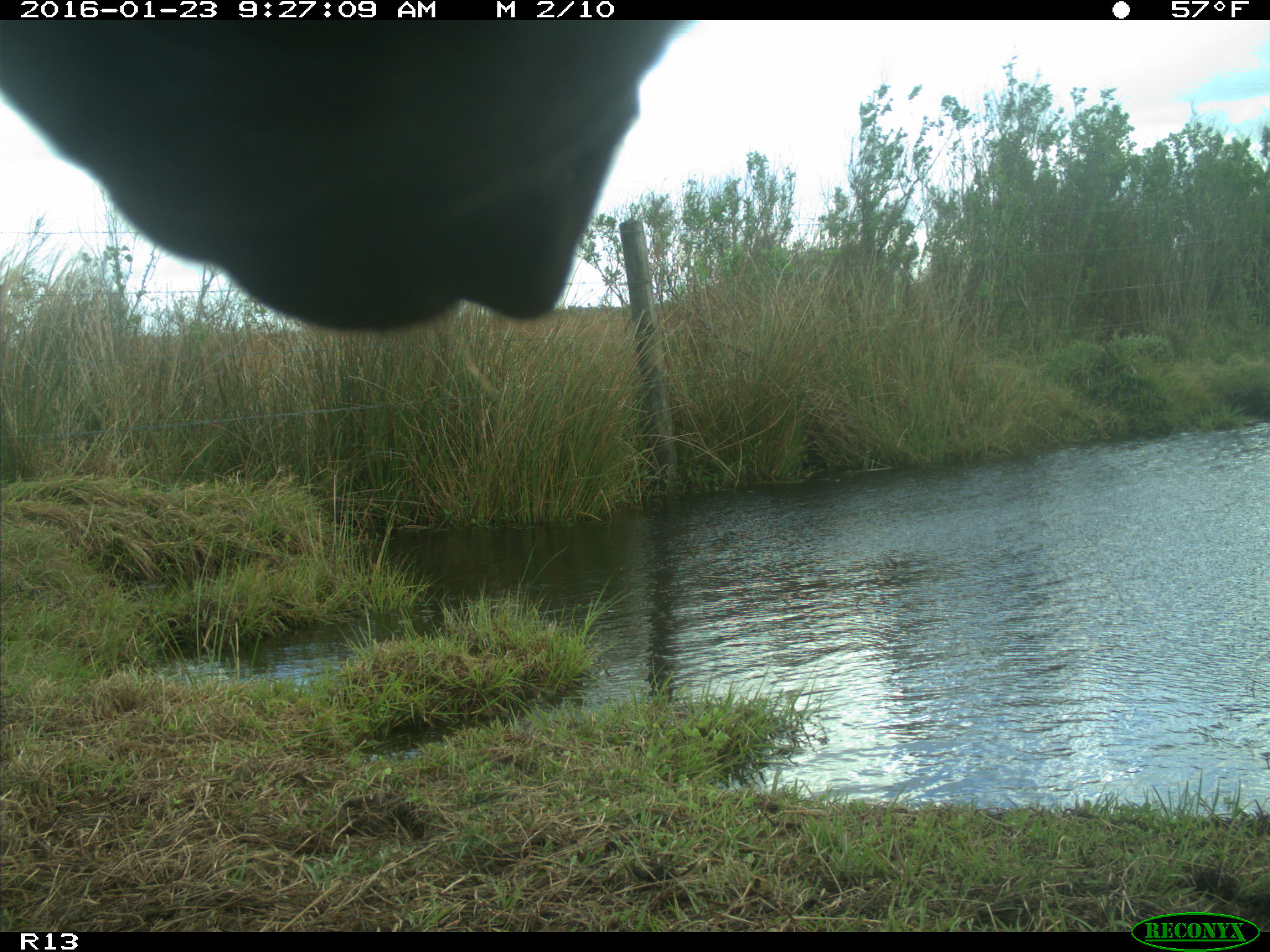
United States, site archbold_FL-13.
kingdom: Animalia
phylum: Chordata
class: Mammalia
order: Artiodactyla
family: Bovidae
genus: Bos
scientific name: Bos taurus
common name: domestic cow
Bos taurus (domestic cow).